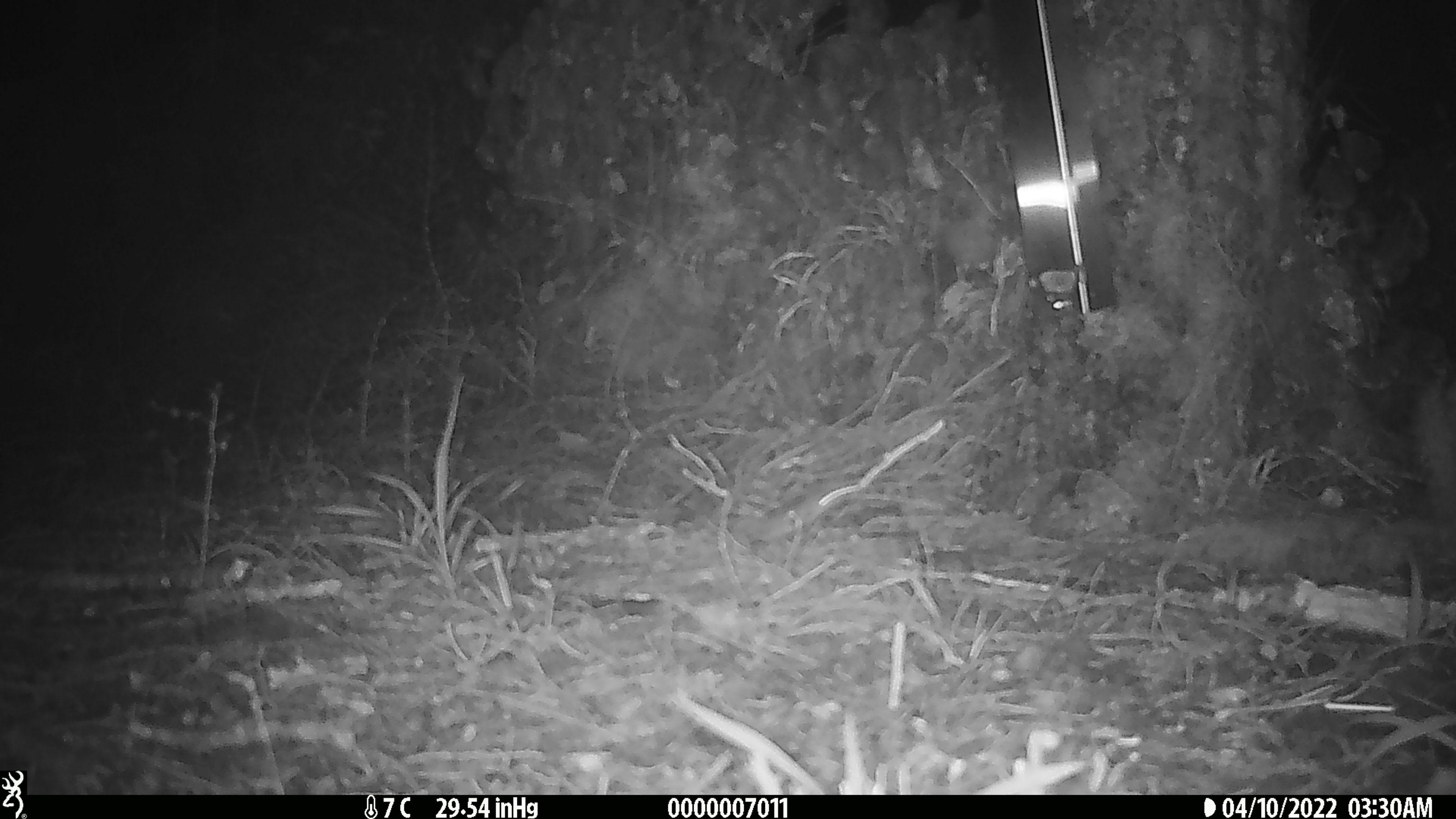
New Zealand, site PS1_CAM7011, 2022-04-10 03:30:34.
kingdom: Animalia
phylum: Chordata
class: Mammalia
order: Rodentia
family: Muridae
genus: Mus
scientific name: Mus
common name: mouse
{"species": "mouse (Mus)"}